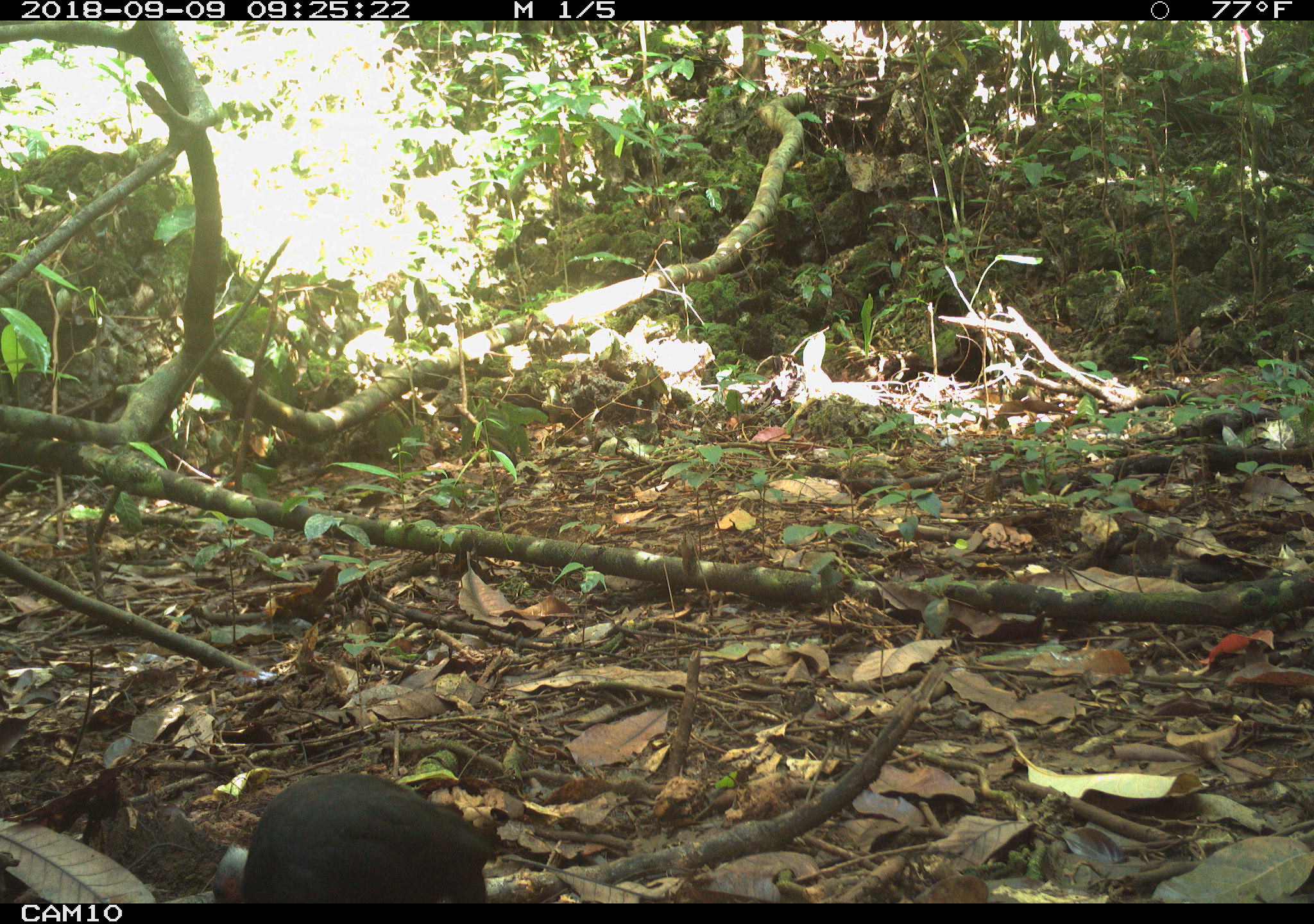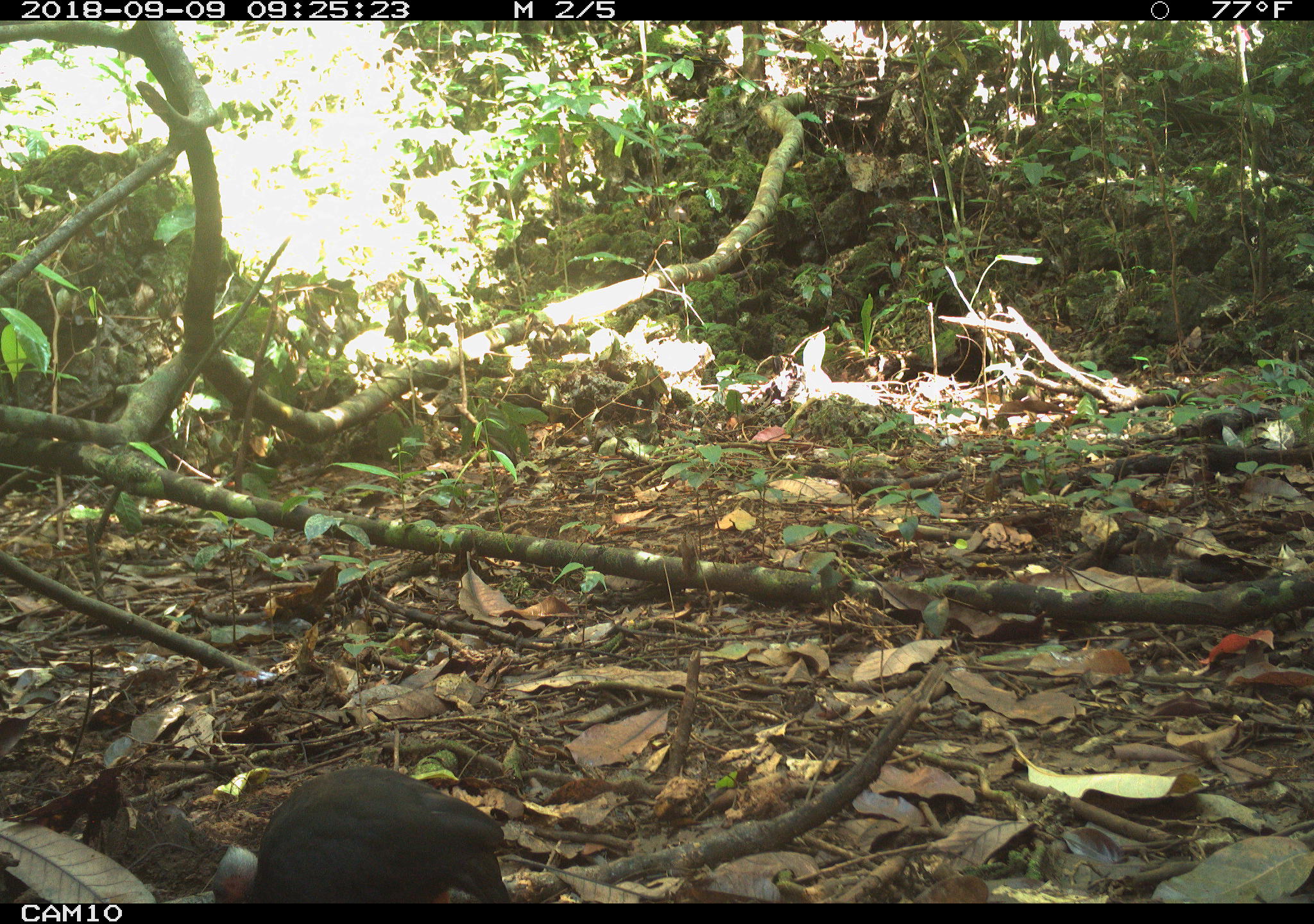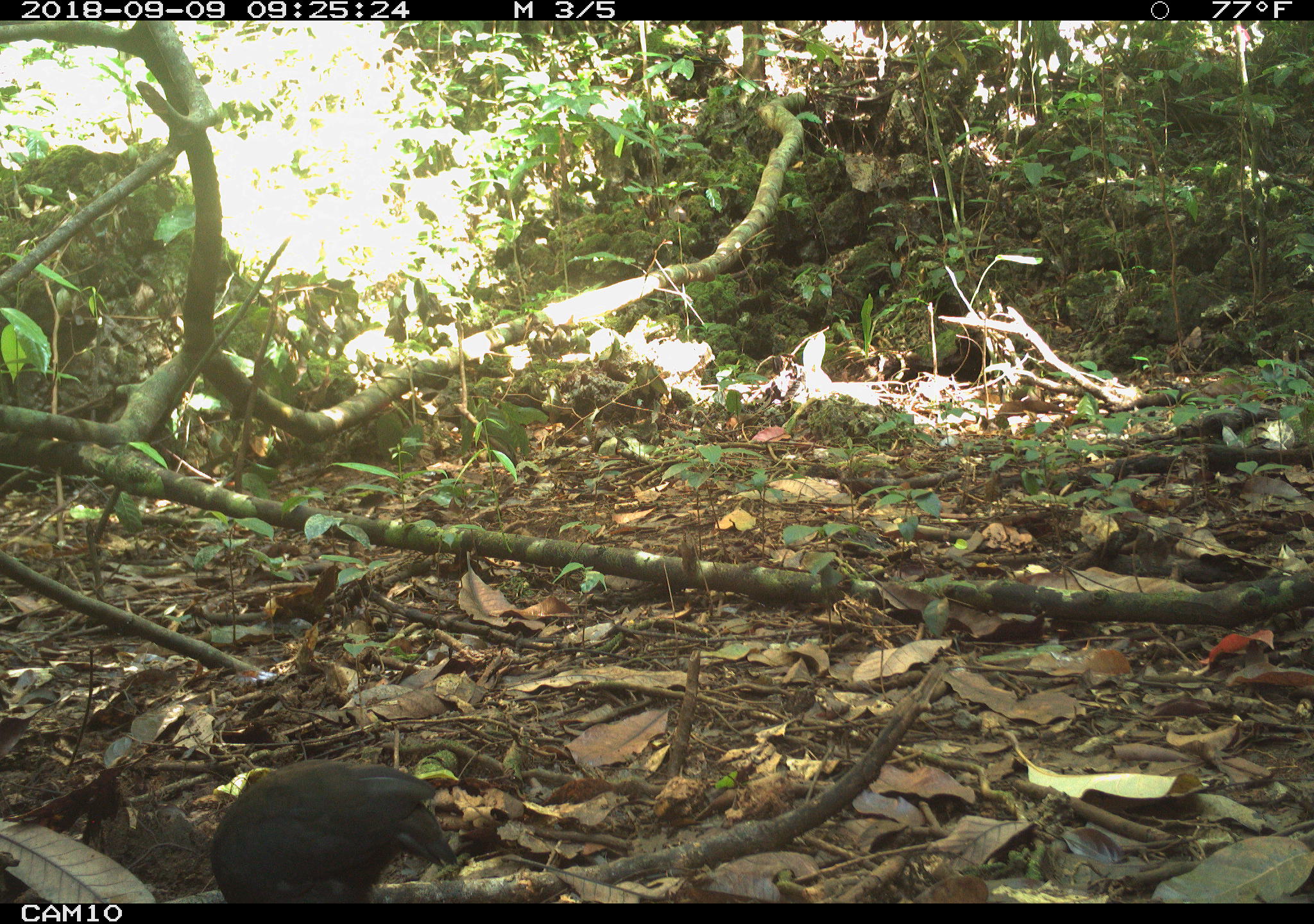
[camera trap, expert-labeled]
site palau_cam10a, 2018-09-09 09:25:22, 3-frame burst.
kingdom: Animalia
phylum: Chordata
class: Aves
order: Galliformes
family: Megapodiidae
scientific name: Megapodiidae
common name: megapode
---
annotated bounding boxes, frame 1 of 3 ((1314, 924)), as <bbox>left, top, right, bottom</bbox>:
megapode: <bbox>203, 771, 501, 901</bbox>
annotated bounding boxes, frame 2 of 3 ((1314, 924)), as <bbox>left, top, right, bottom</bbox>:
megapode: <bbox>203, 765, 513, 902</bbox>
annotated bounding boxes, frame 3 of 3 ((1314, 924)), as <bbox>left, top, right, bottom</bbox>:
megapode: <bbox>207, 748, 472, 907</bbox>